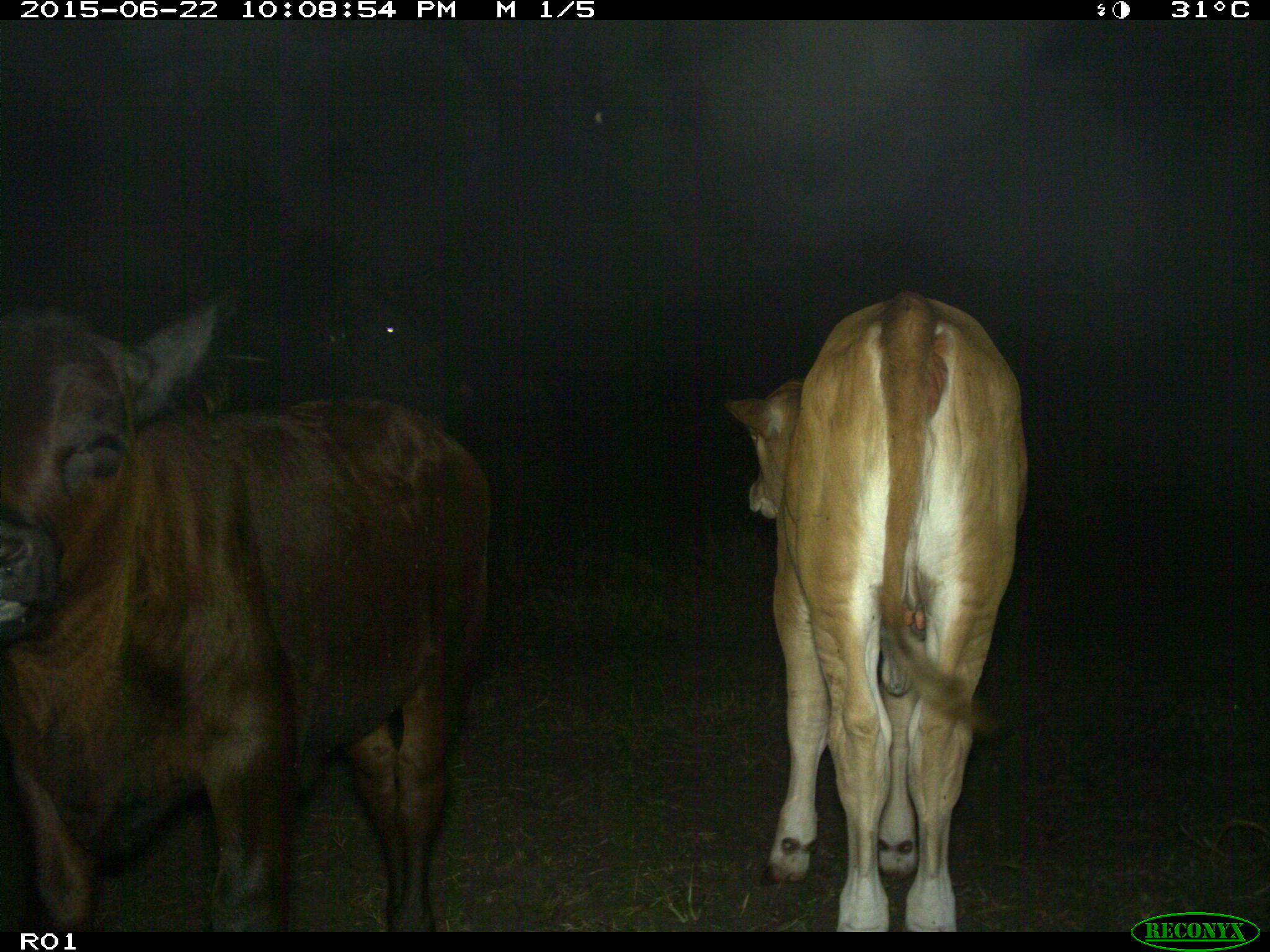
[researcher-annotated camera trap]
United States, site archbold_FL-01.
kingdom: Animalia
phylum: Chordata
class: Mammalia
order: Artiodactyla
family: Bovidae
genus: Bos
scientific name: Bos taurus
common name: domestic cow